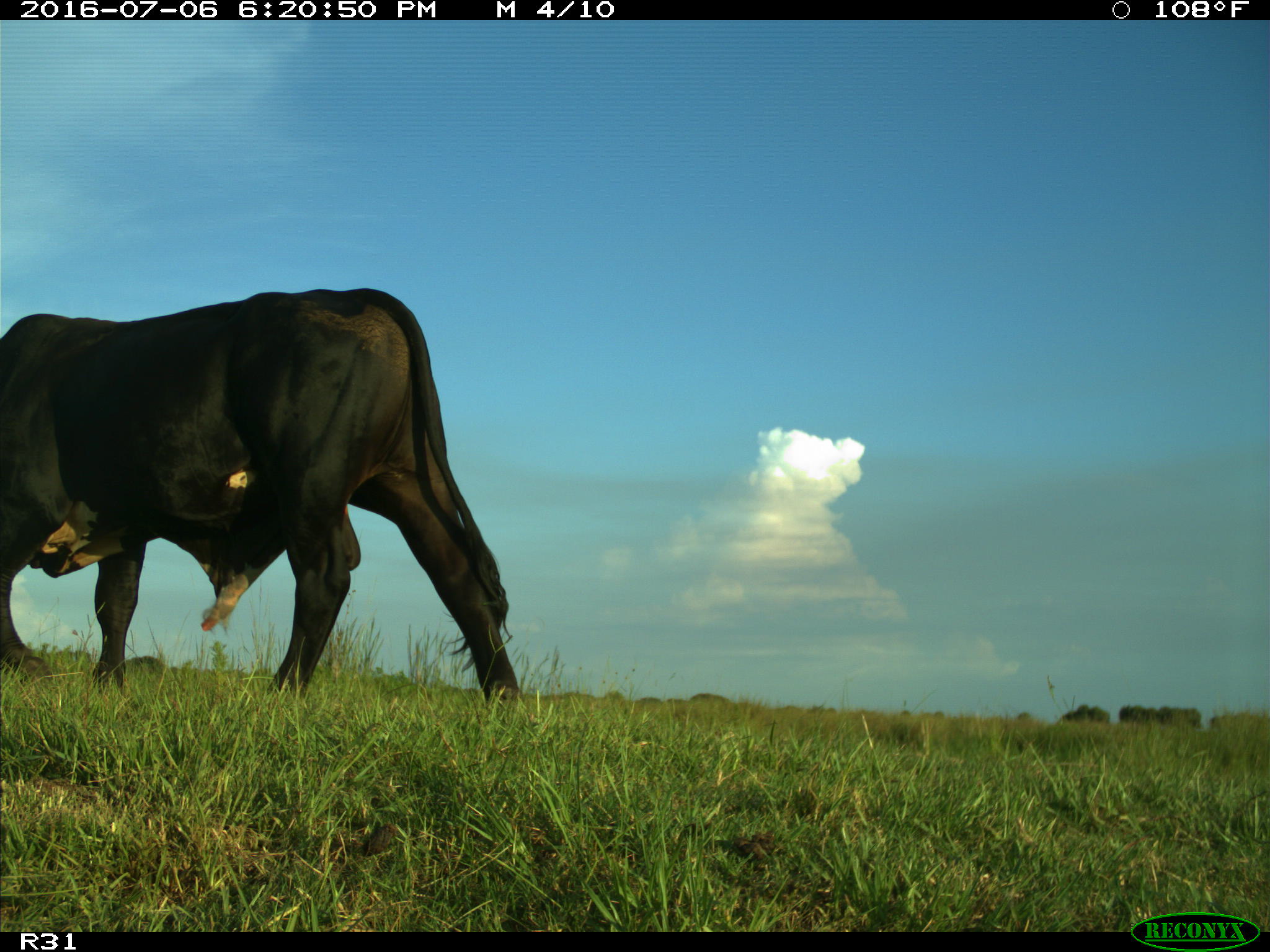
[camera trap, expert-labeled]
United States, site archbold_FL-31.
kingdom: Animalia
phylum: Chordata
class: Mammalia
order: Artiodactyla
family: Bovidae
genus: Bos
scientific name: Bos taurus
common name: domestic cow